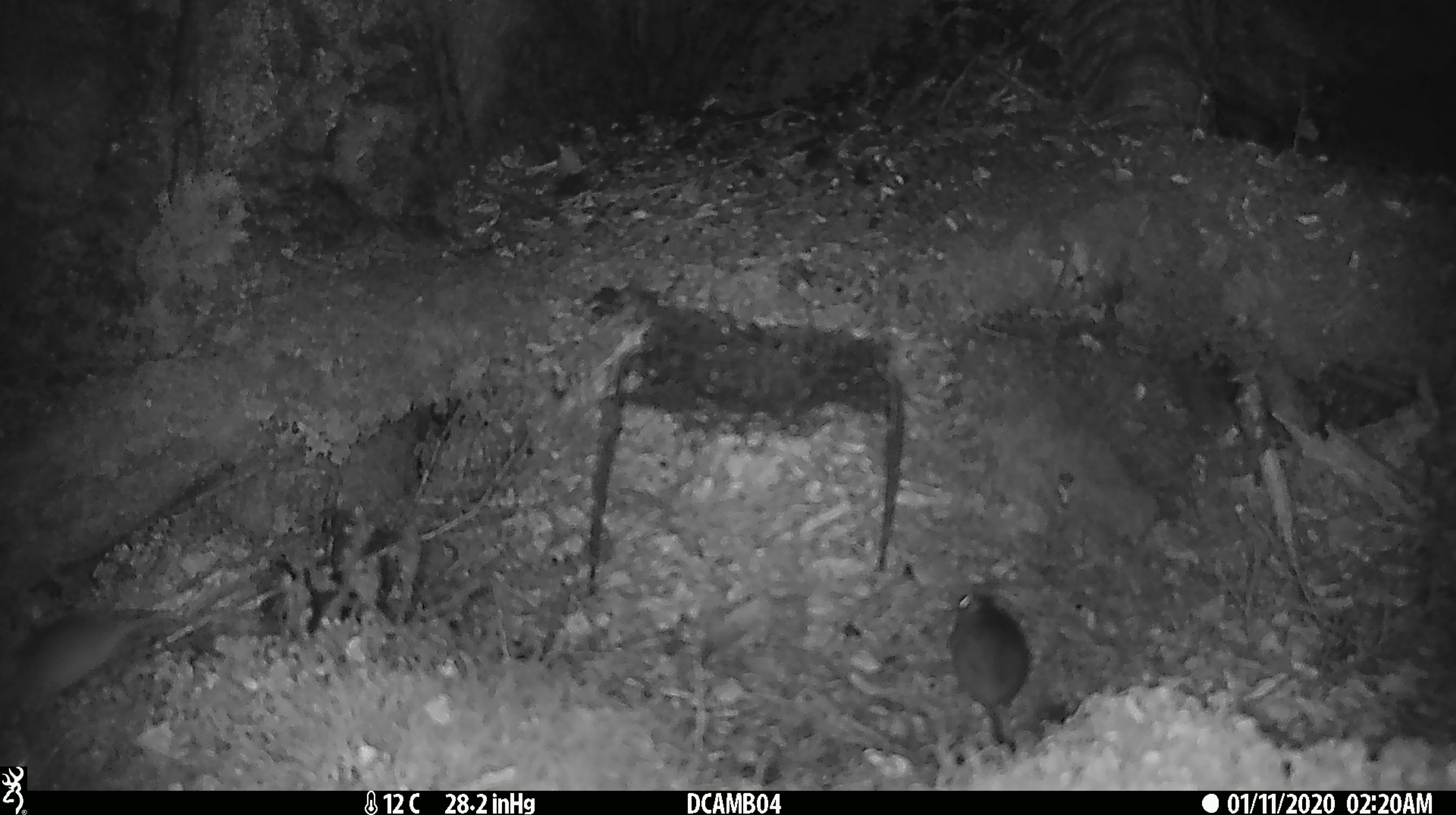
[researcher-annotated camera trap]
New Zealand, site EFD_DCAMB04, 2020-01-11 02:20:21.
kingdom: Animalia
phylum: Chordata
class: Mammalia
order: Rodentia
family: Muridae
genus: Mus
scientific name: Mus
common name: mouse